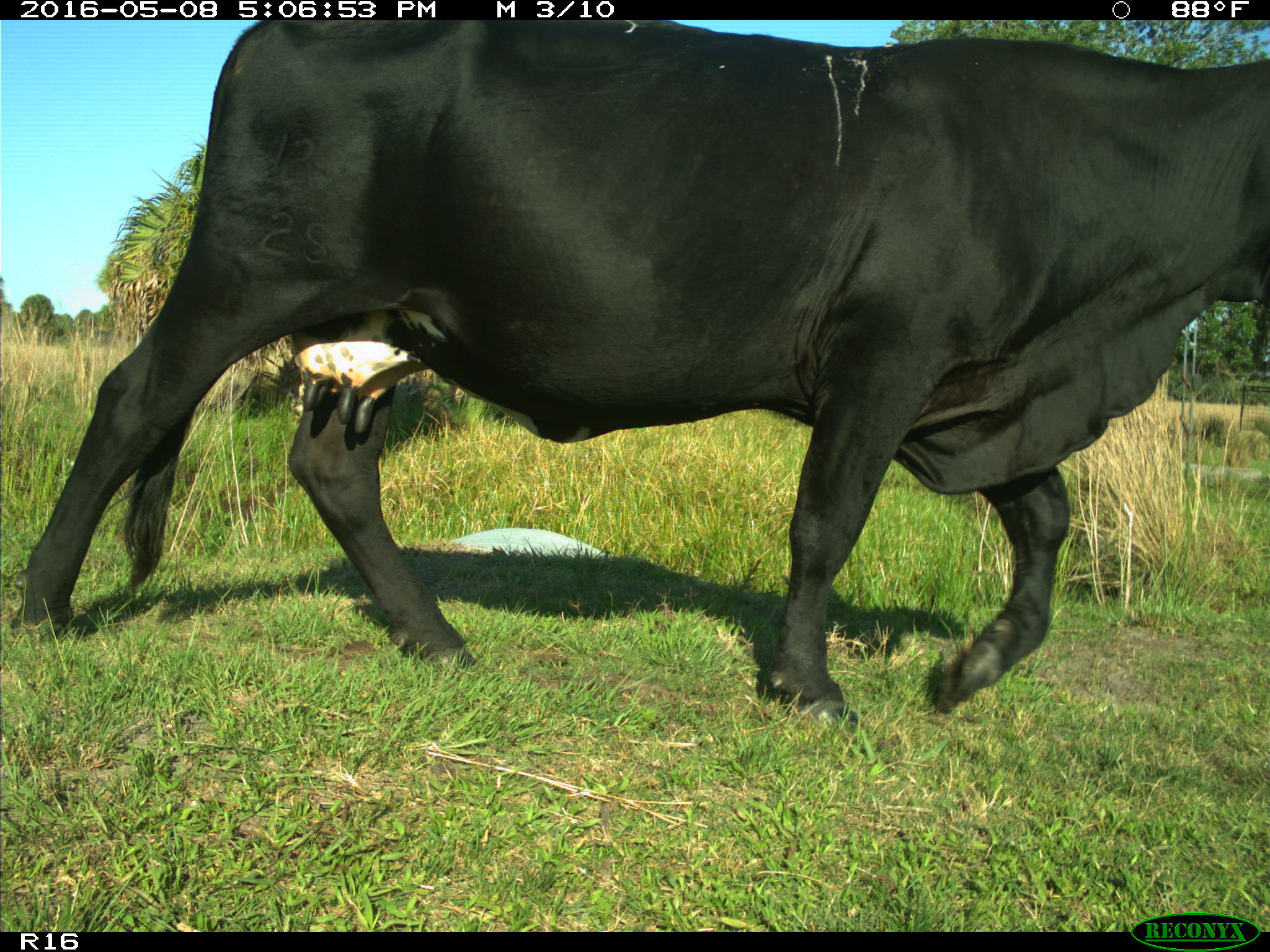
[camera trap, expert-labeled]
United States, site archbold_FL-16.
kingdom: Animalia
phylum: Chordata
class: Mammalia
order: Artiodactyla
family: Bovidae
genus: Bos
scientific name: Bos taurus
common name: domestic cow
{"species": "Bos taurus (domestic cow)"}